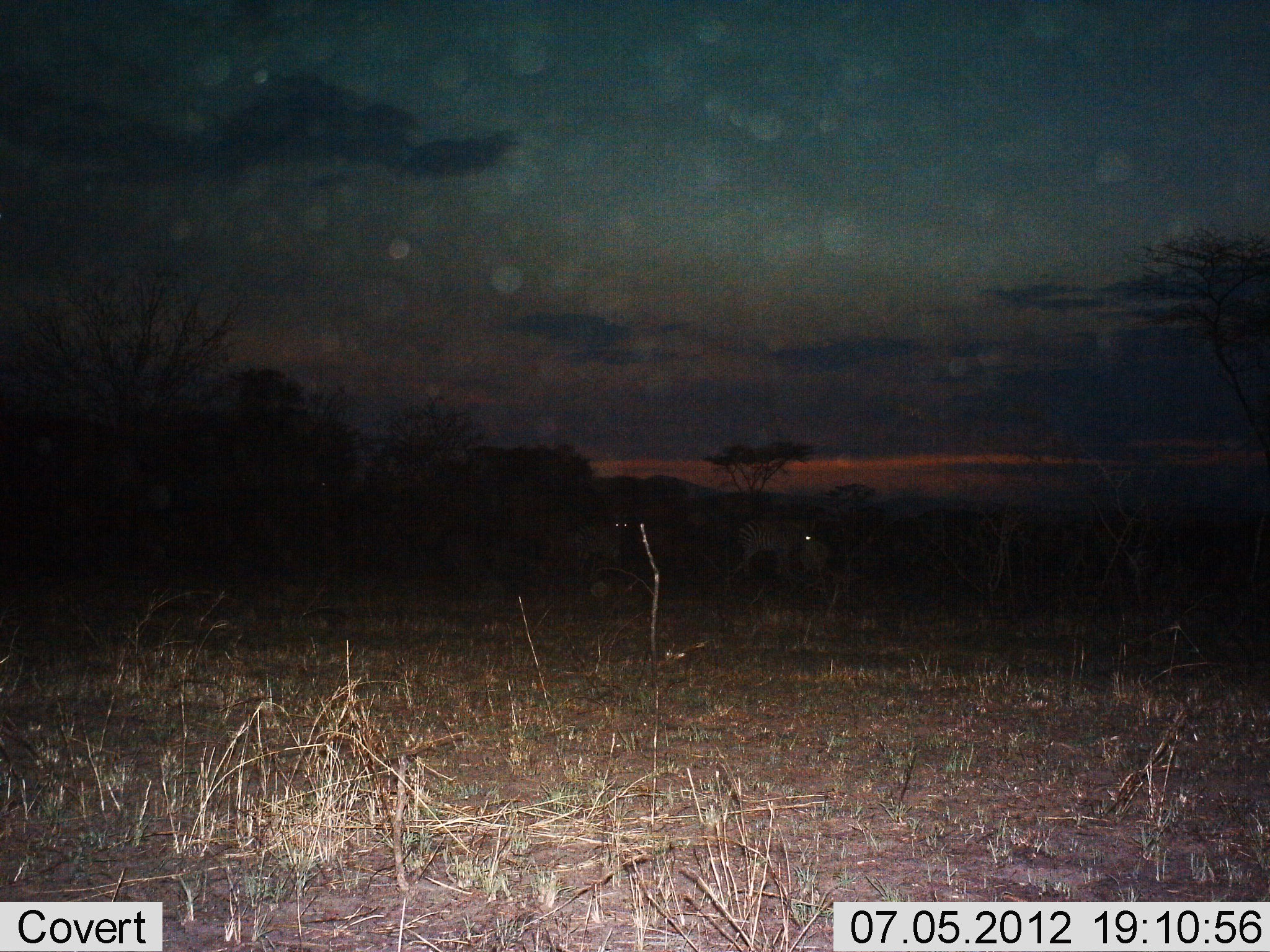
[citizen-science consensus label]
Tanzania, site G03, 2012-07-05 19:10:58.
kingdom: Animalia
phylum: Chordata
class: Mammalia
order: Perissodactyla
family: Equidae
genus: Equus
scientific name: Equus quagga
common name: plains zebra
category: zebra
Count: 2.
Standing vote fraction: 100%.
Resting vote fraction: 0%.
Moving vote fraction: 0%.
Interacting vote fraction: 0%.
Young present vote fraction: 0%.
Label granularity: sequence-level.